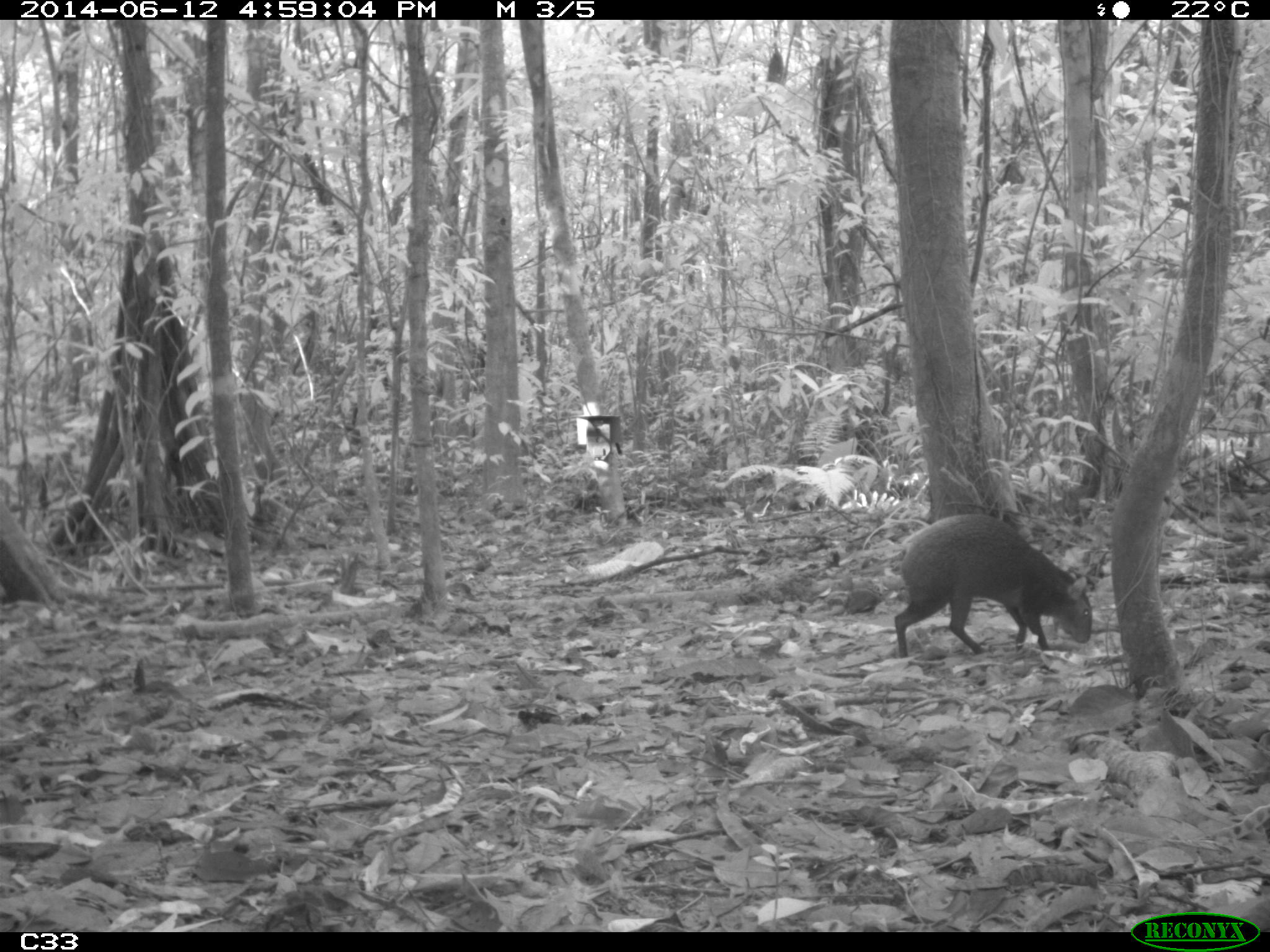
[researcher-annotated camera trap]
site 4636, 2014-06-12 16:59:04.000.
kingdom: Animalia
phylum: Chordata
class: Mammalia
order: Rodentia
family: Dasyproctidae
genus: Dasyprocta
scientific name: Dasyprocta leporina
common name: red-rumped agouti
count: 1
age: adult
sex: male